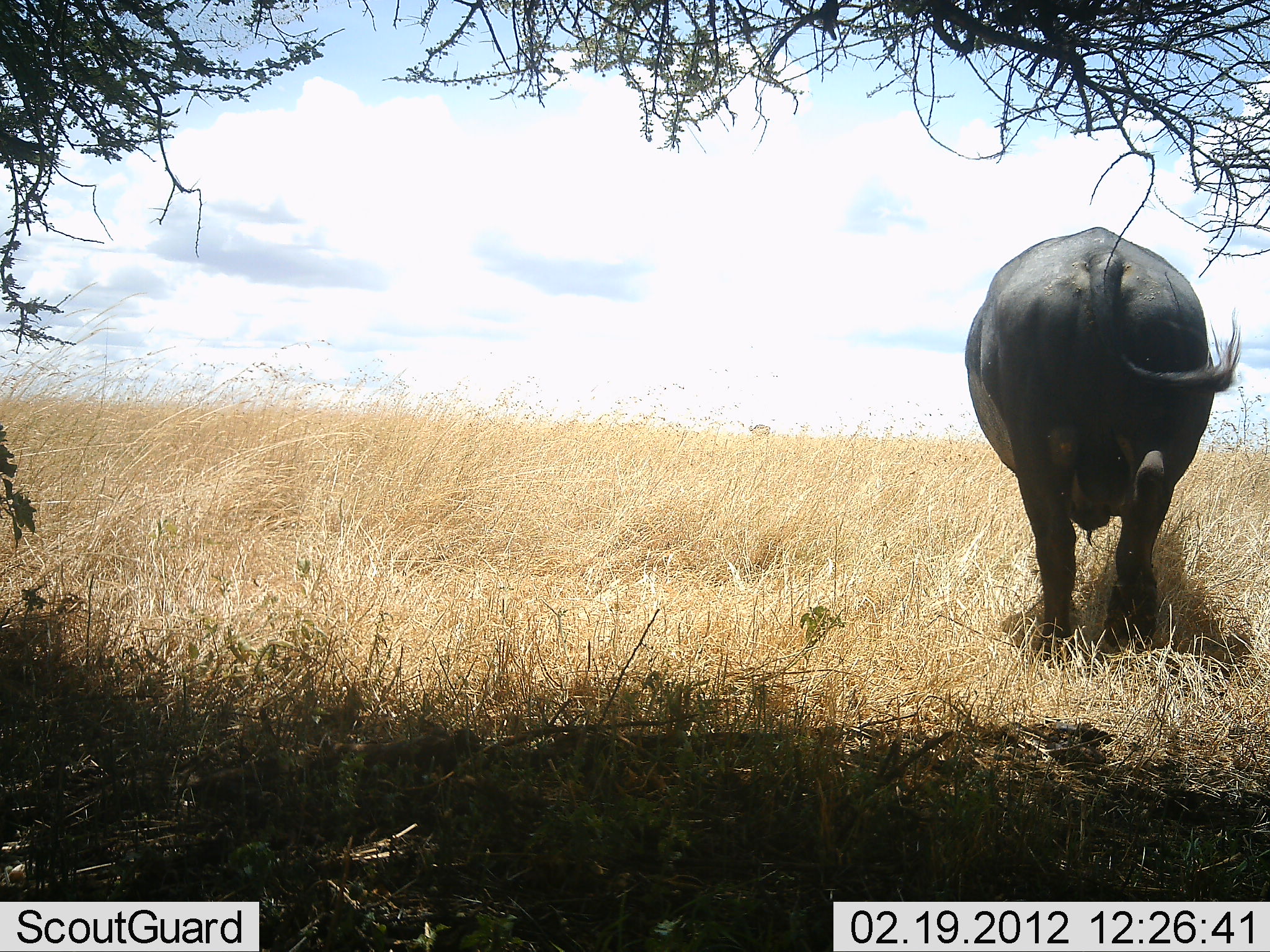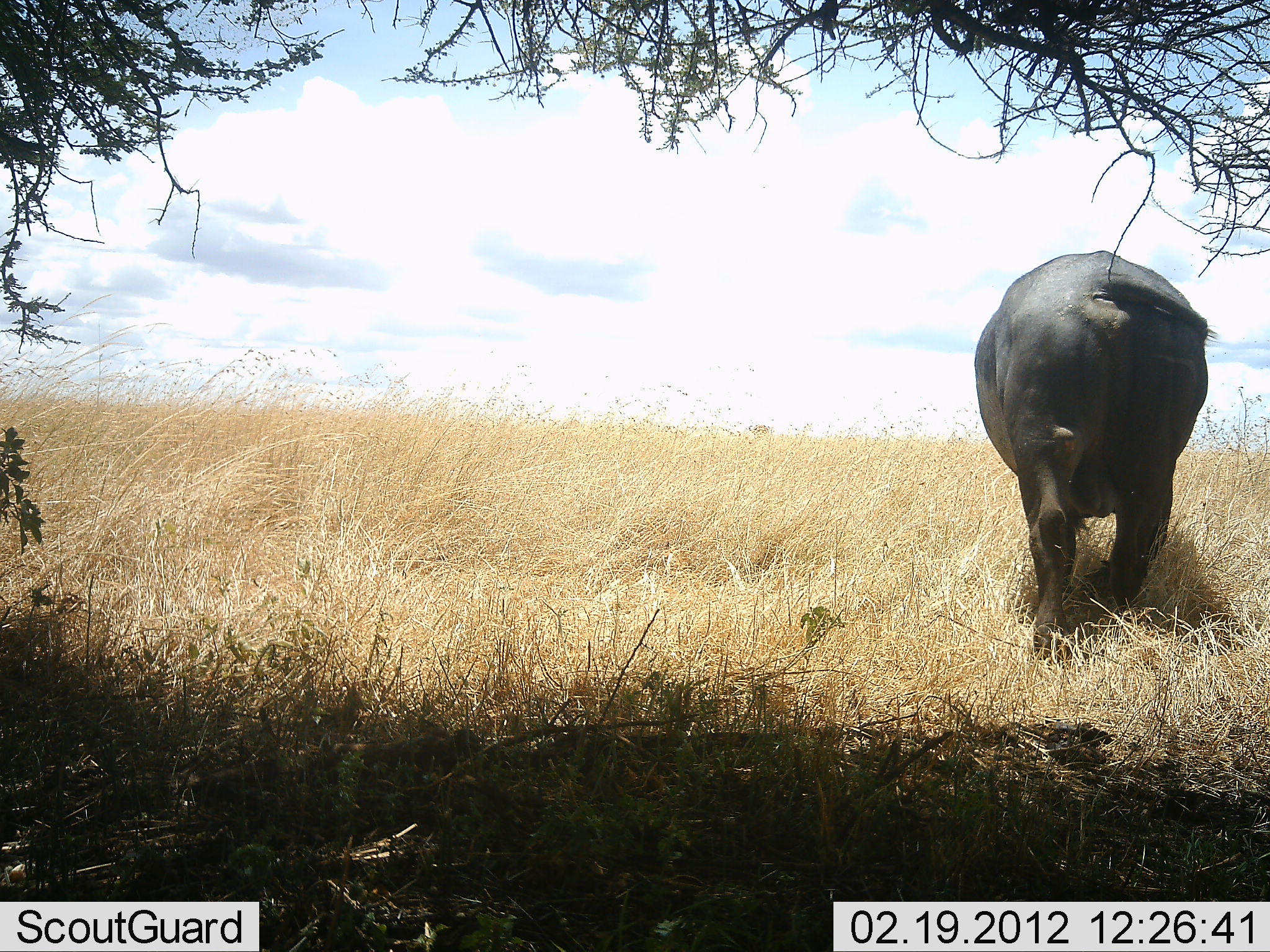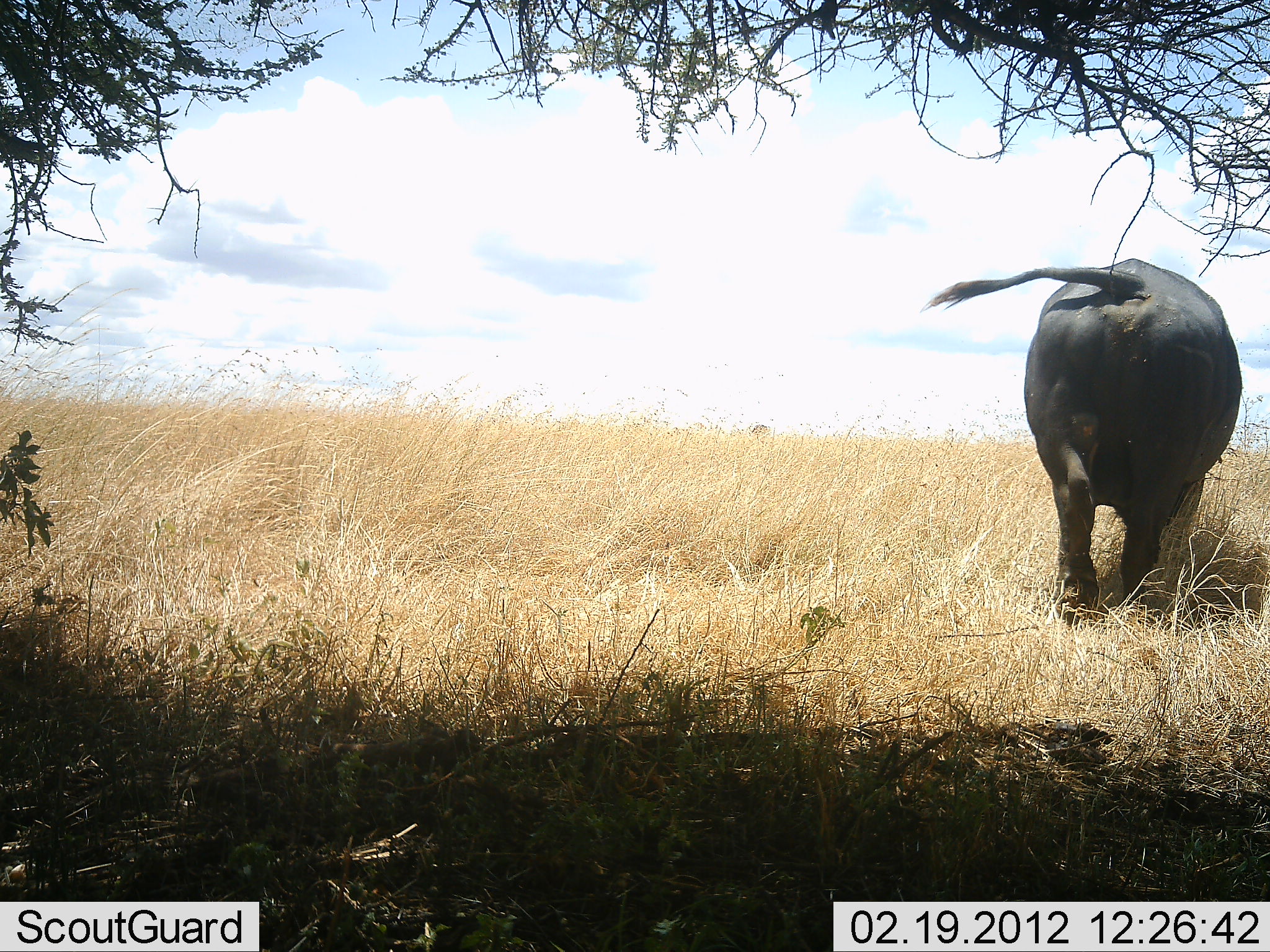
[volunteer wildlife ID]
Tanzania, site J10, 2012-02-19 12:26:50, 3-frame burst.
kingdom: Animalia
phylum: Chordata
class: Mammalia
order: Artiodactyla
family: Bovidae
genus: Syncerus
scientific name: Syncerus caffer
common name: cape buffalo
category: buffalo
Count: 1.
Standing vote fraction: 7%.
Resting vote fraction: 0%.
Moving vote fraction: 100%.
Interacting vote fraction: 0%.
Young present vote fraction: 0%.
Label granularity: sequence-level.